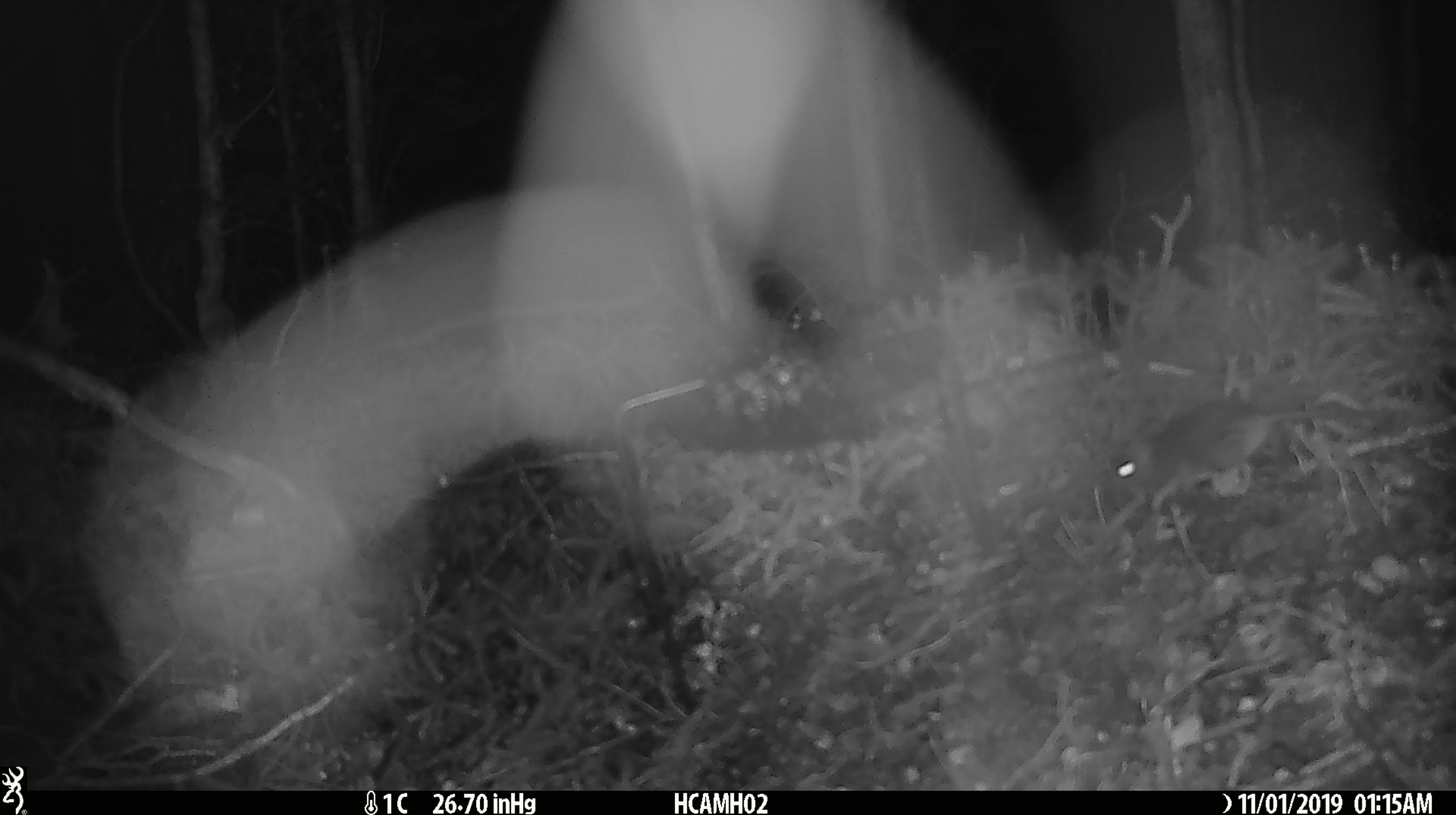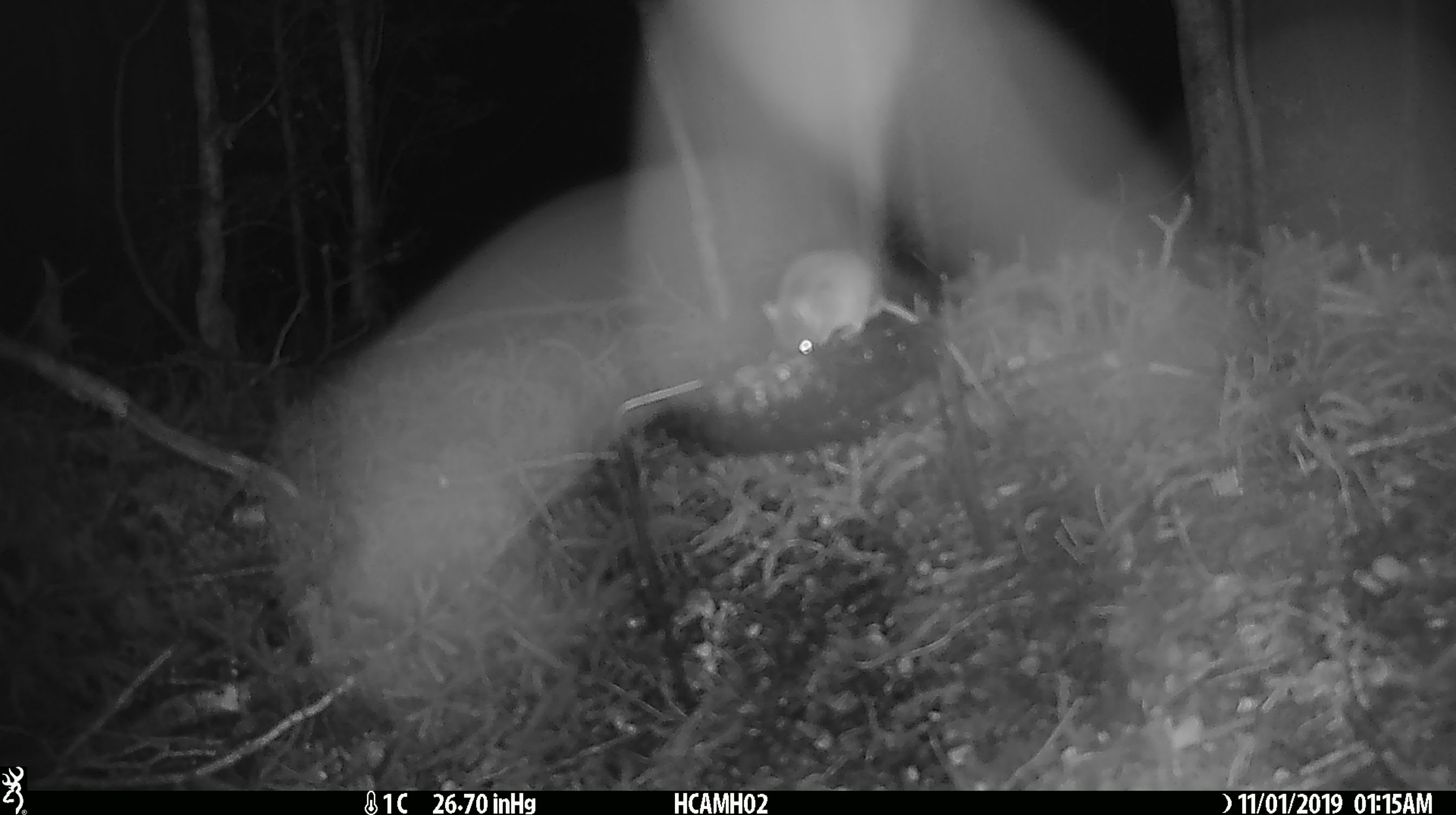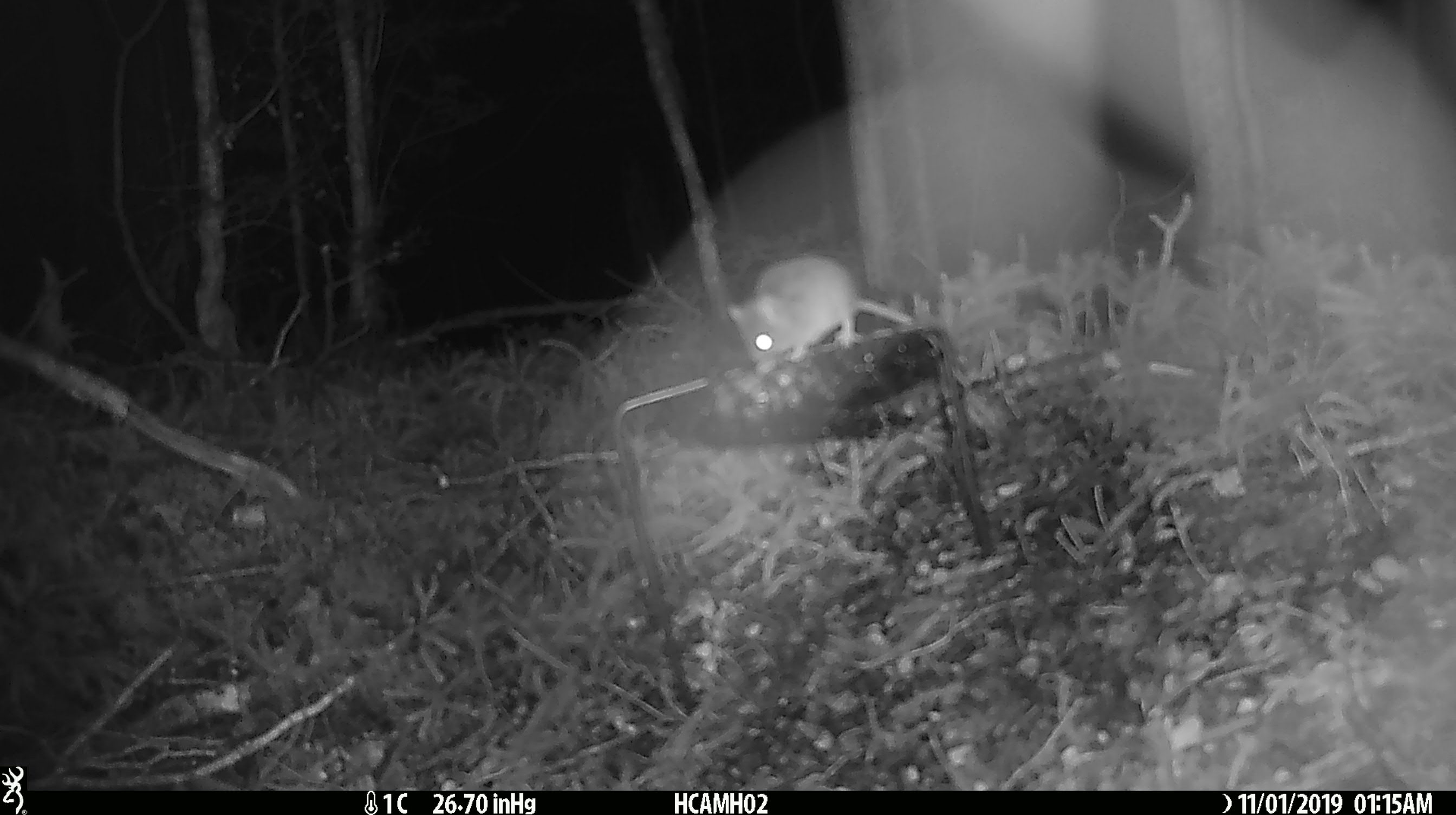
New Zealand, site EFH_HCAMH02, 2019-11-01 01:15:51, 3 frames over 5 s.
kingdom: Animalia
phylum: Chordata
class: Mammalia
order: Rodentia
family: Muridae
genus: Mus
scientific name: Mus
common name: mouse